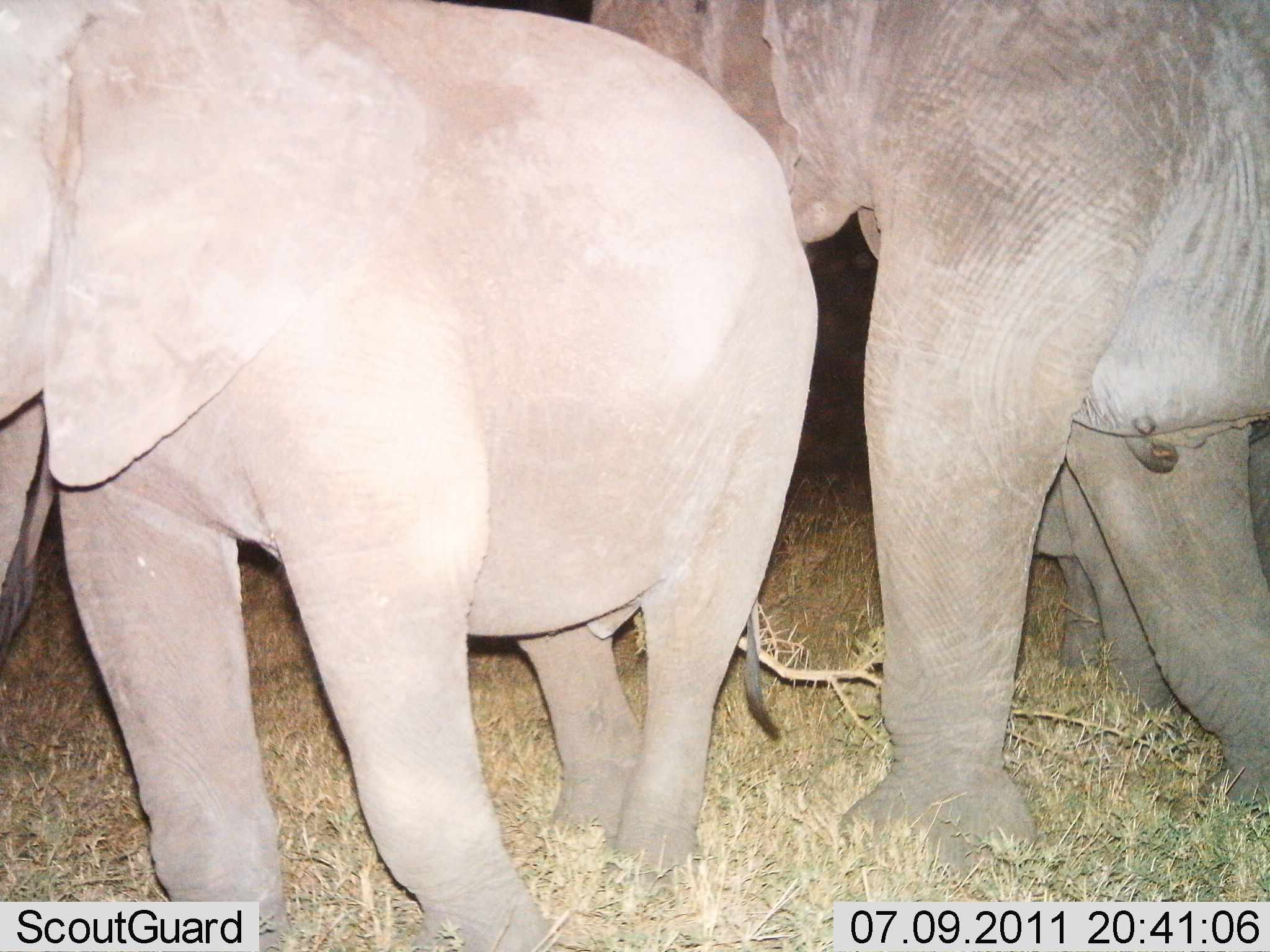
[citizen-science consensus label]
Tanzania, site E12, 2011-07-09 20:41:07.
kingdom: Animalia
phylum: Chordata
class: Mammalia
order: Proboscidea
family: Elephantidae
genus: Loxodonta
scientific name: Loxodonta africana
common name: african bush elephant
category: elephant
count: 3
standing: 80%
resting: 0%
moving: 30%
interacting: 10%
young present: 50%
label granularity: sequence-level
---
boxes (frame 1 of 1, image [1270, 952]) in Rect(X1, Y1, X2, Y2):
animal: Rect(1, 1, 839, 952); Rect(572, 0, 1270, 895); Rect(963, 377, 1270, 829); Rect(0, 361, 118, 688)